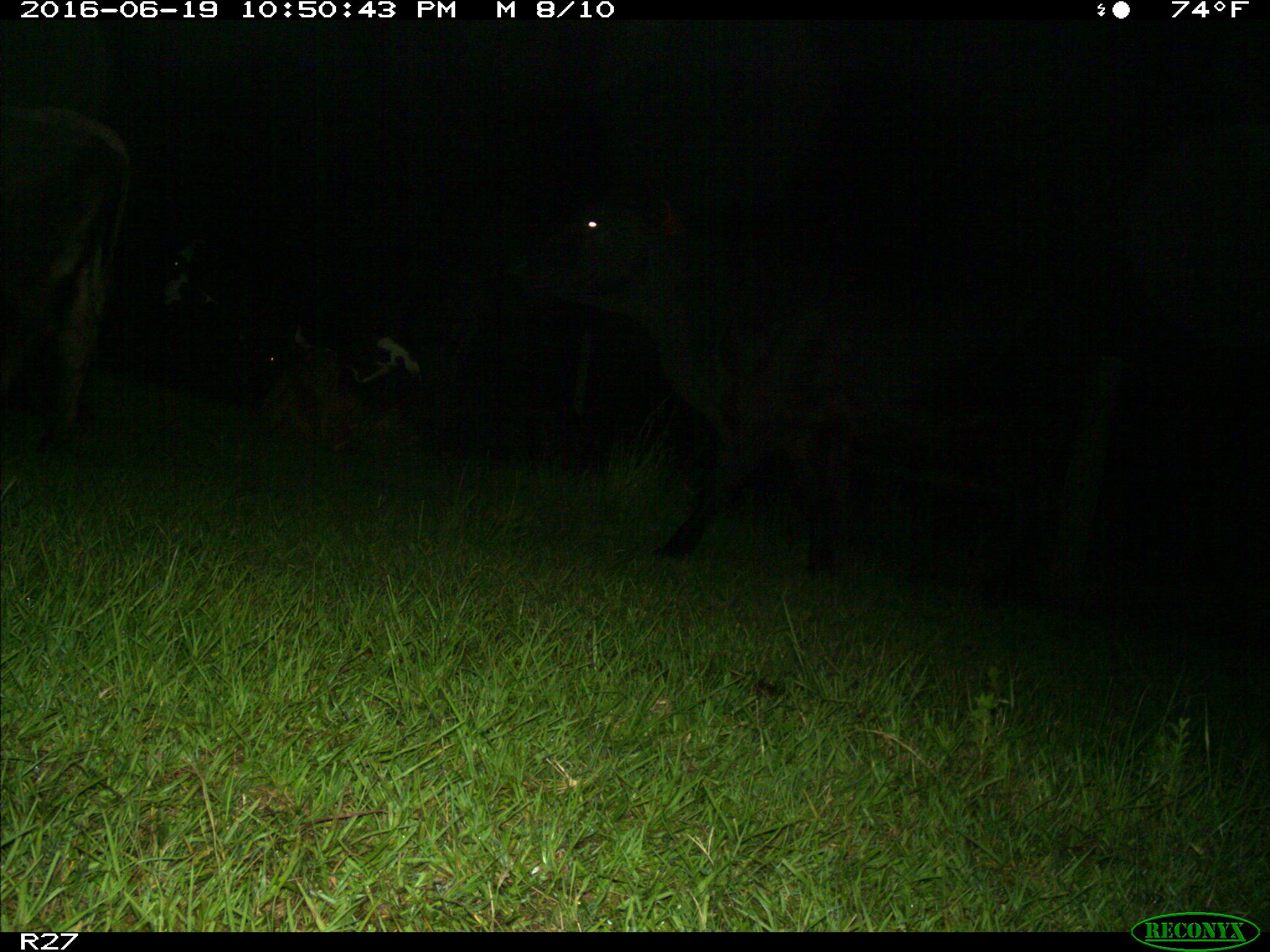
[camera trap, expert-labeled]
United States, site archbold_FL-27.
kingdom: Animalia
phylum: Chordata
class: Mammalia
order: Artiodactyla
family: Bovidae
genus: Bos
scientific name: Bos taurus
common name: domestic cow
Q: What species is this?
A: Bos taurus (domestic cow).